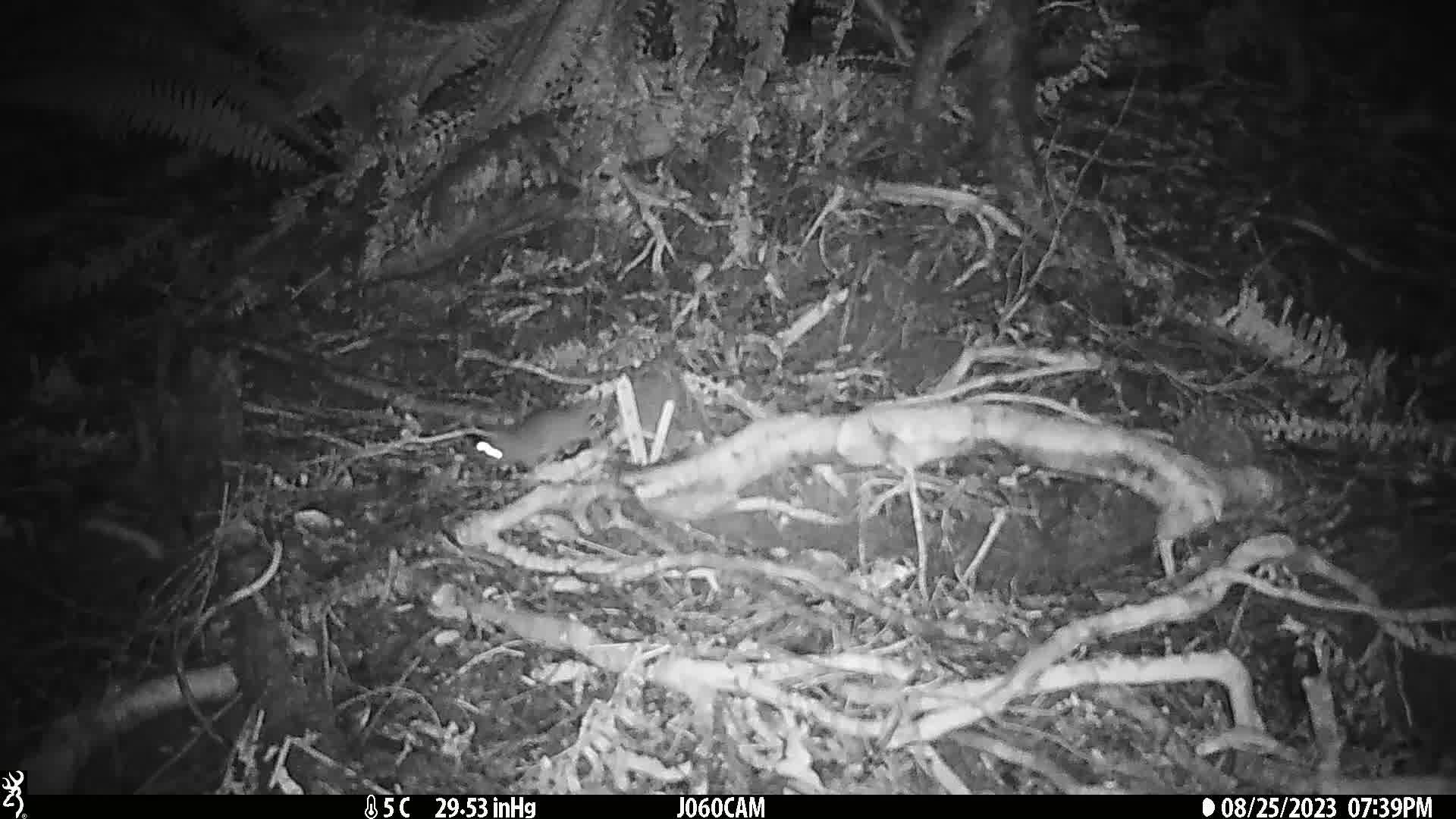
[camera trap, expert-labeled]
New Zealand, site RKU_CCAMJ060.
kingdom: Animalia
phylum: Chordata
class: Mammalia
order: Rodentia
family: Muridae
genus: Rattus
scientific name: Rattus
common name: rat